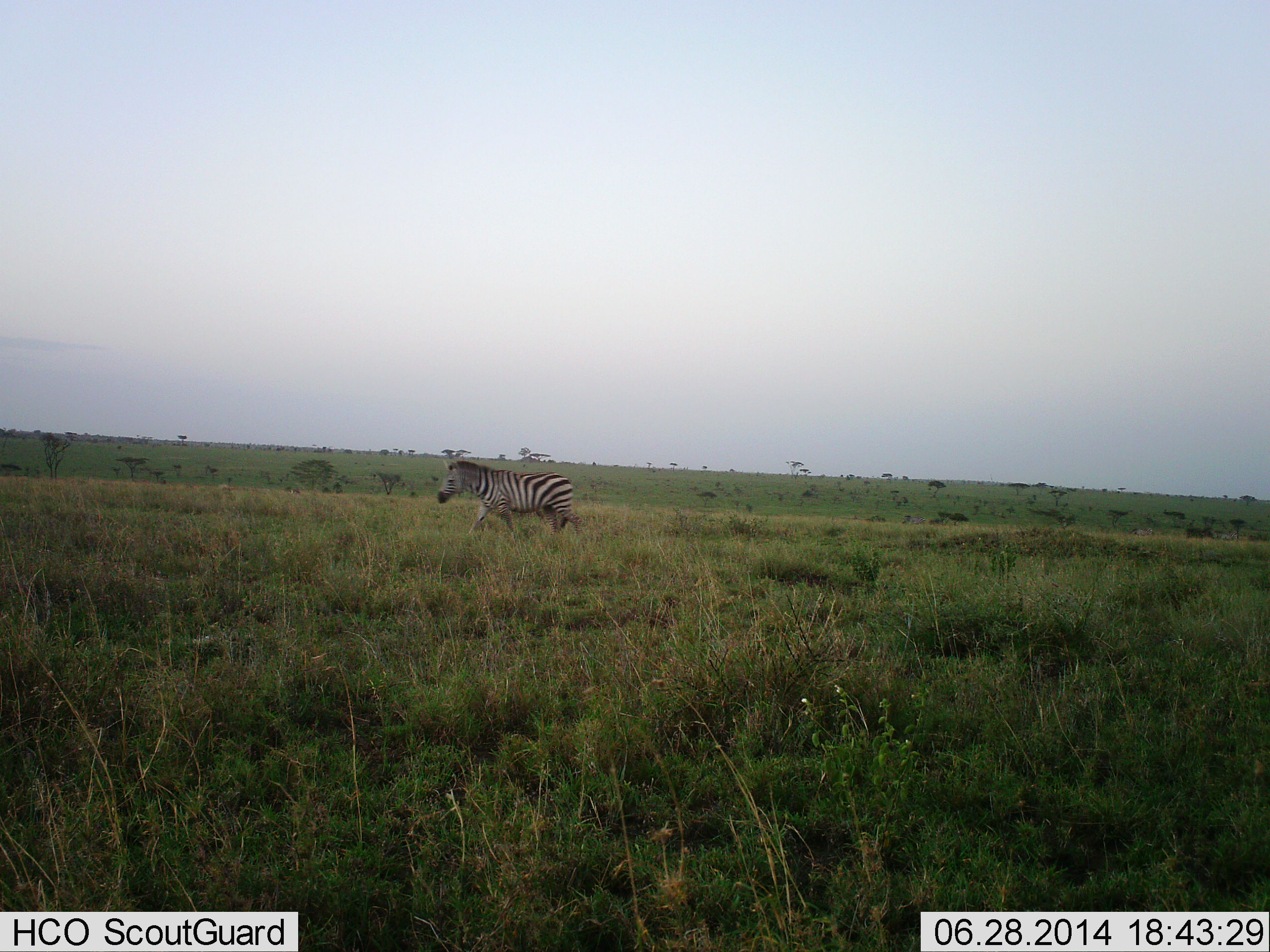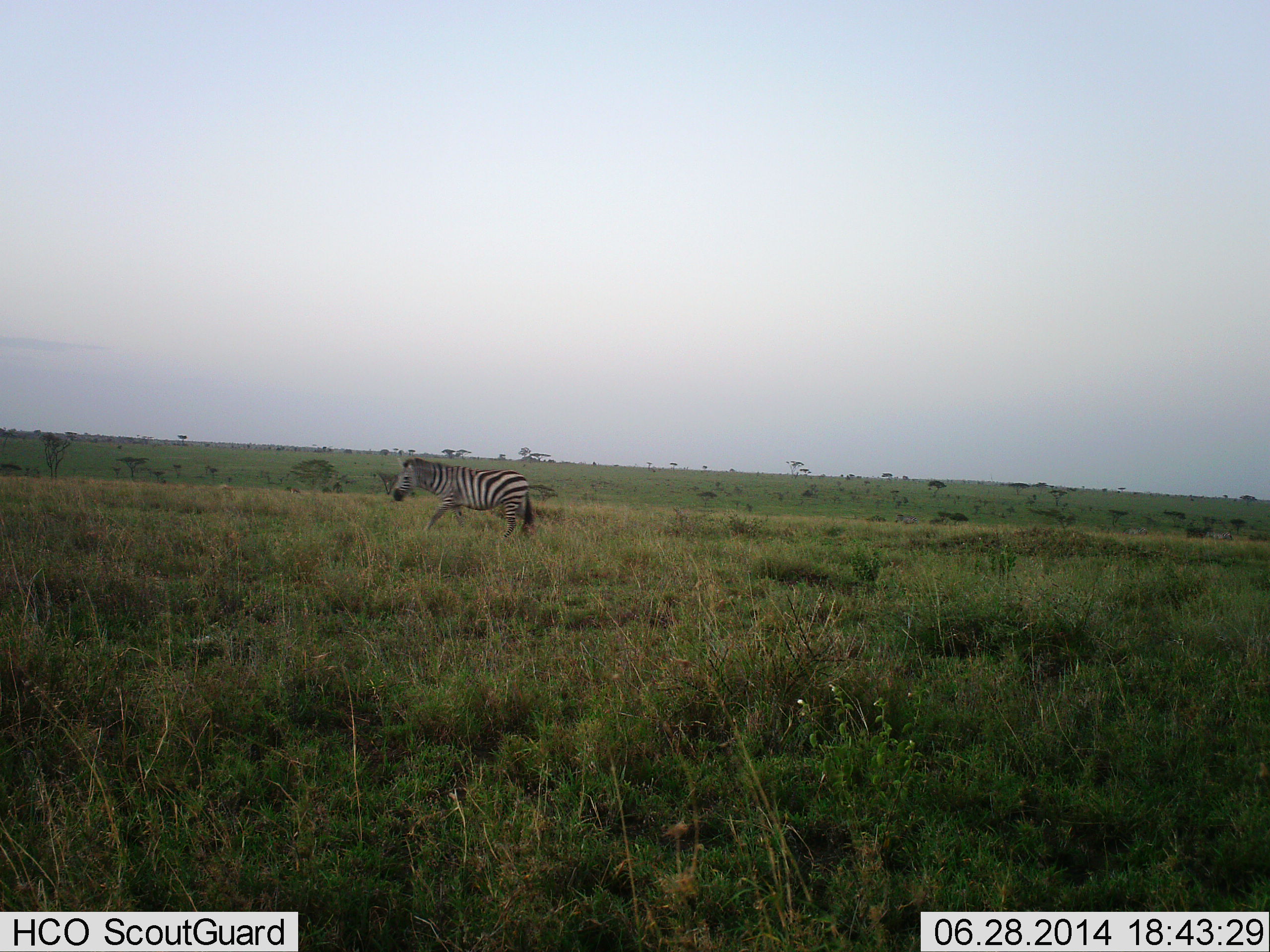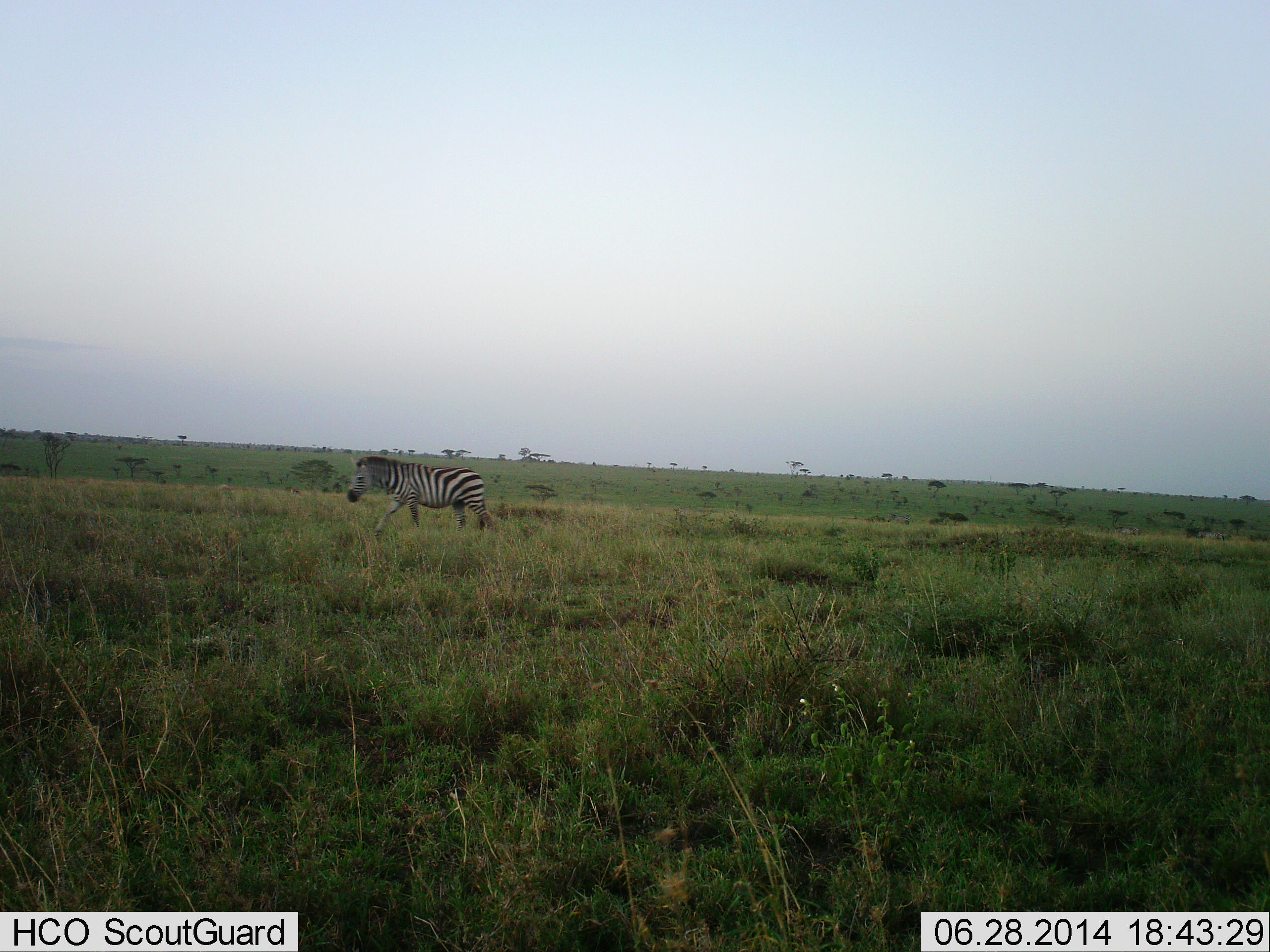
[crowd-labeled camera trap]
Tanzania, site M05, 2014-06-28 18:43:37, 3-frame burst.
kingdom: Animalia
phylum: Chordata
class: Mammalia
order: Perissodactyla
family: Equidae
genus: Equus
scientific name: Equus quagga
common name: plains zebra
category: zebra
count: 1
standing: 0%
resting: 0%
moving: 100%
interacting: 0%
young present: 0%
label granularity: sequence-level